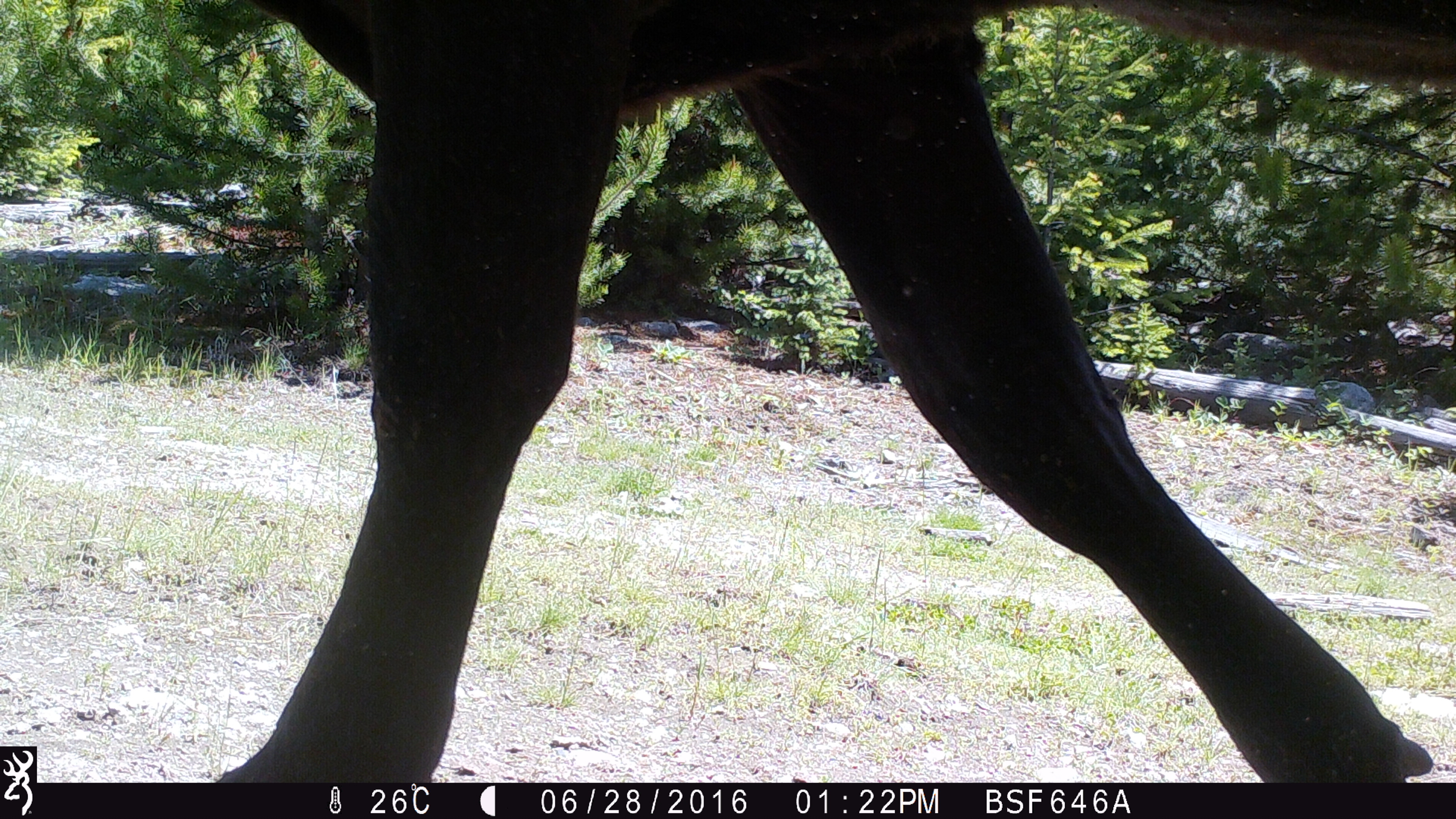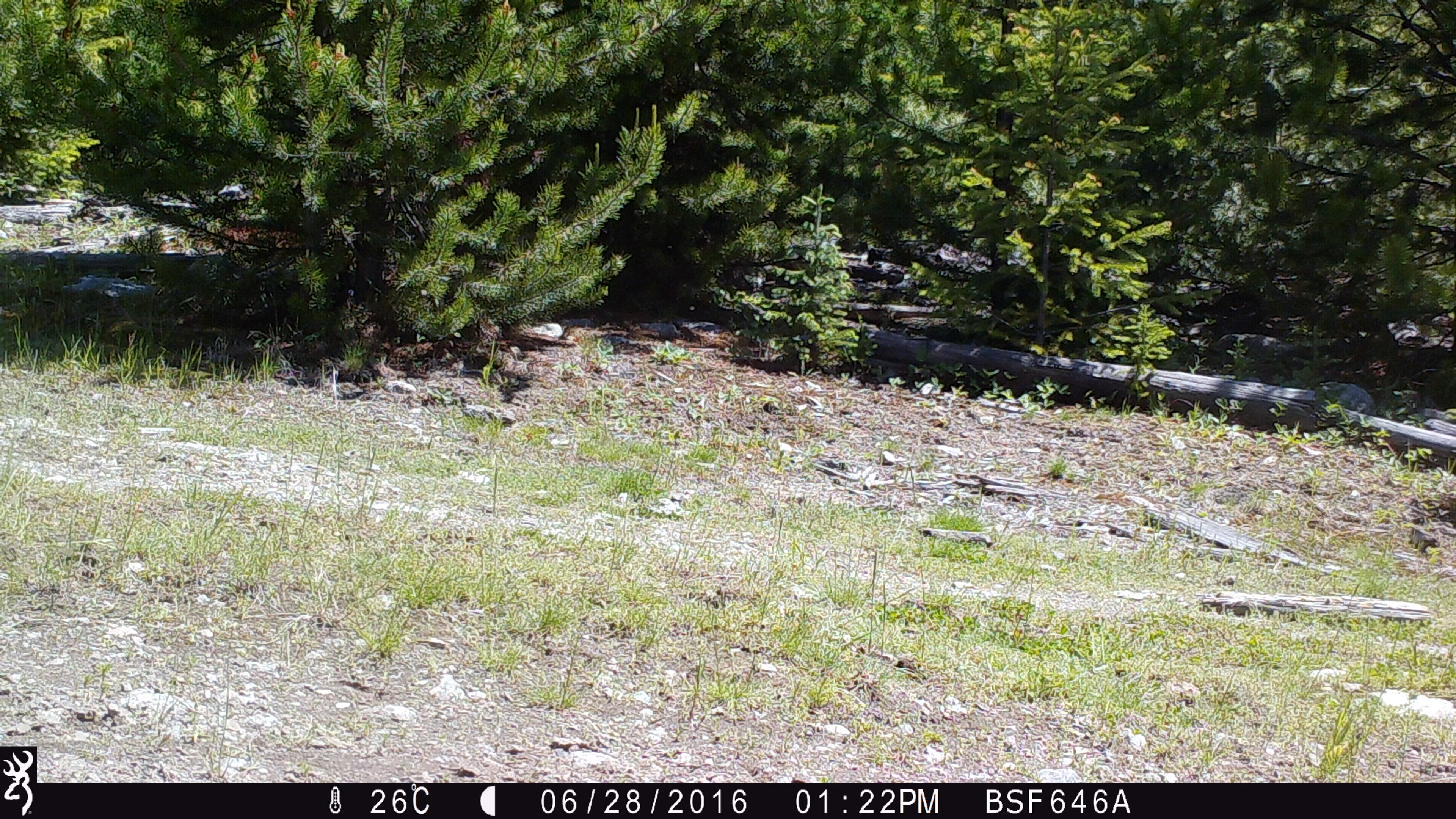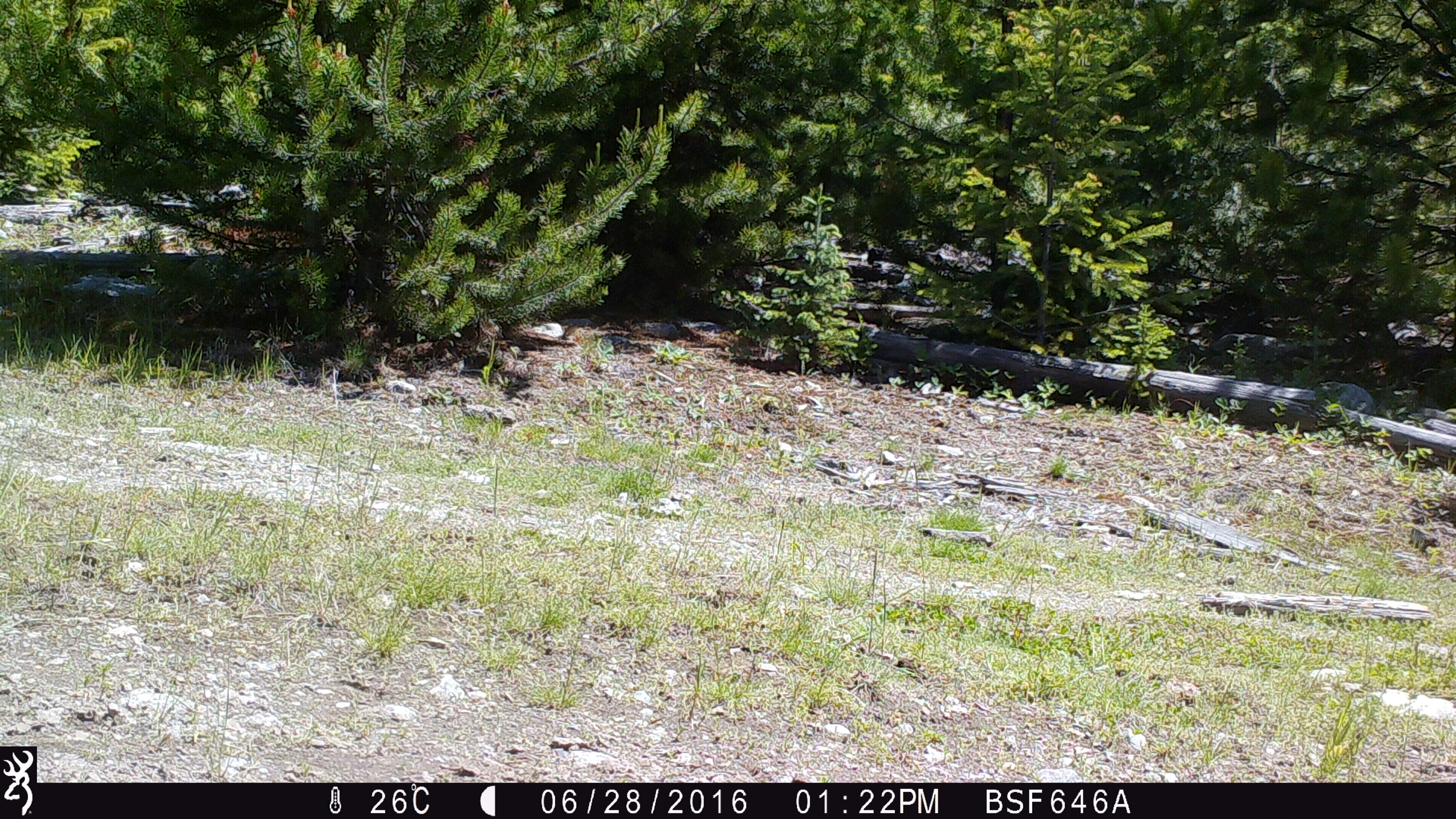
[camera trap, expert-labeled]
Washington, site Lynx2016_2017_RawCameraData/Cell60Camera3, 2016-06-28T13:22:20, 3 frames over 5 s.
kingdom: Animalia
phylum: Chordata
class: Mammalia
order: Artiodactyla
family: Bovidae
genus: Bos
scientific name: Bos taurus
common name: domestic cattle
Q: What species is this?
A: Domestic cattle (Bos taurus).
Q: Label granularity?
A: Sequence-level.